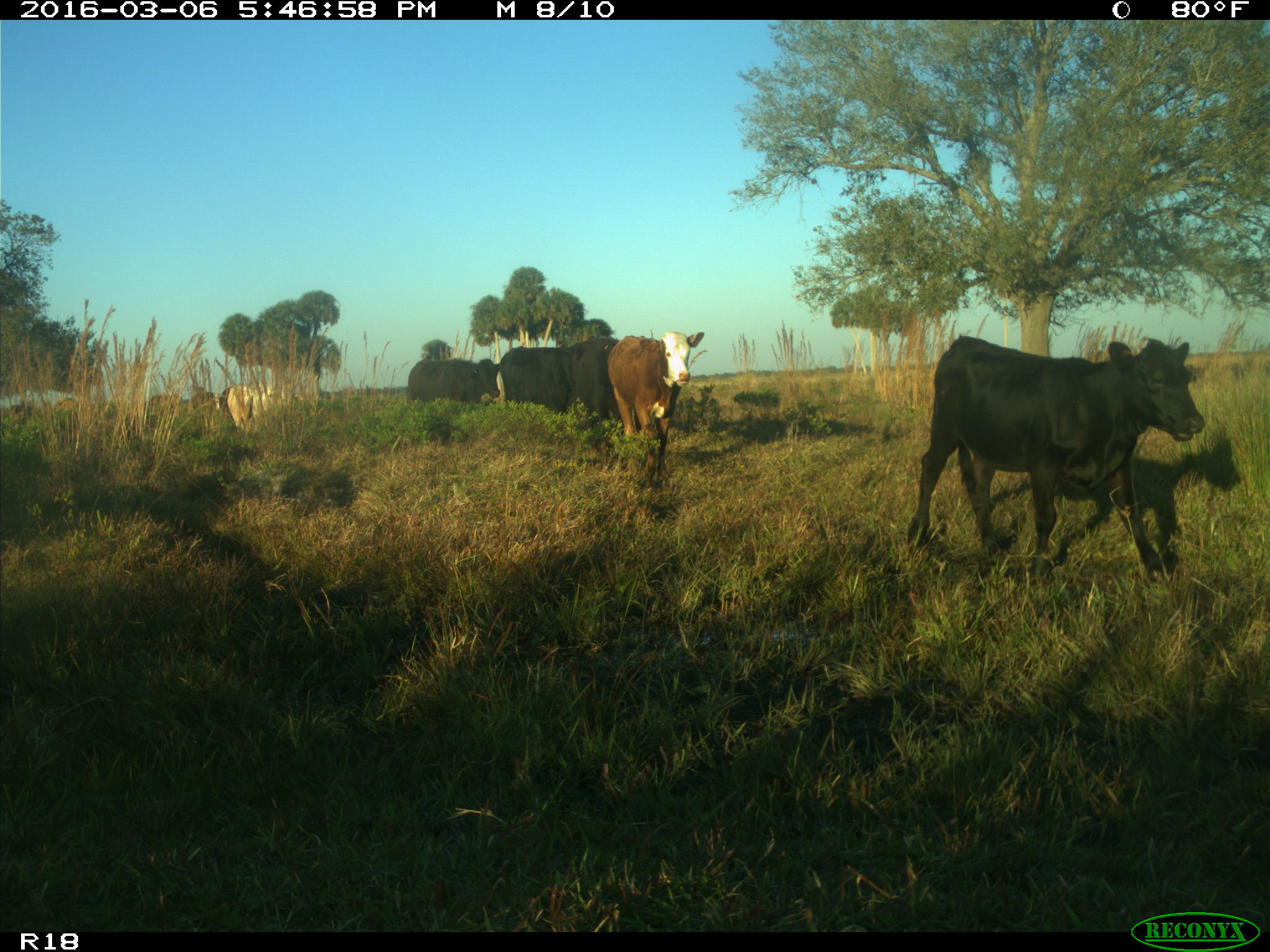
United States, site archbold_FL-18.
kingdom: Animalia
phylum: Chordata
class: Mammalia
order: Artiodactyla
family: Bovidae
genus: Bos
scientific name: Bos taurus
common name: domestic cow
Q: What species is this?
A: Bos taurus (domestic cow).